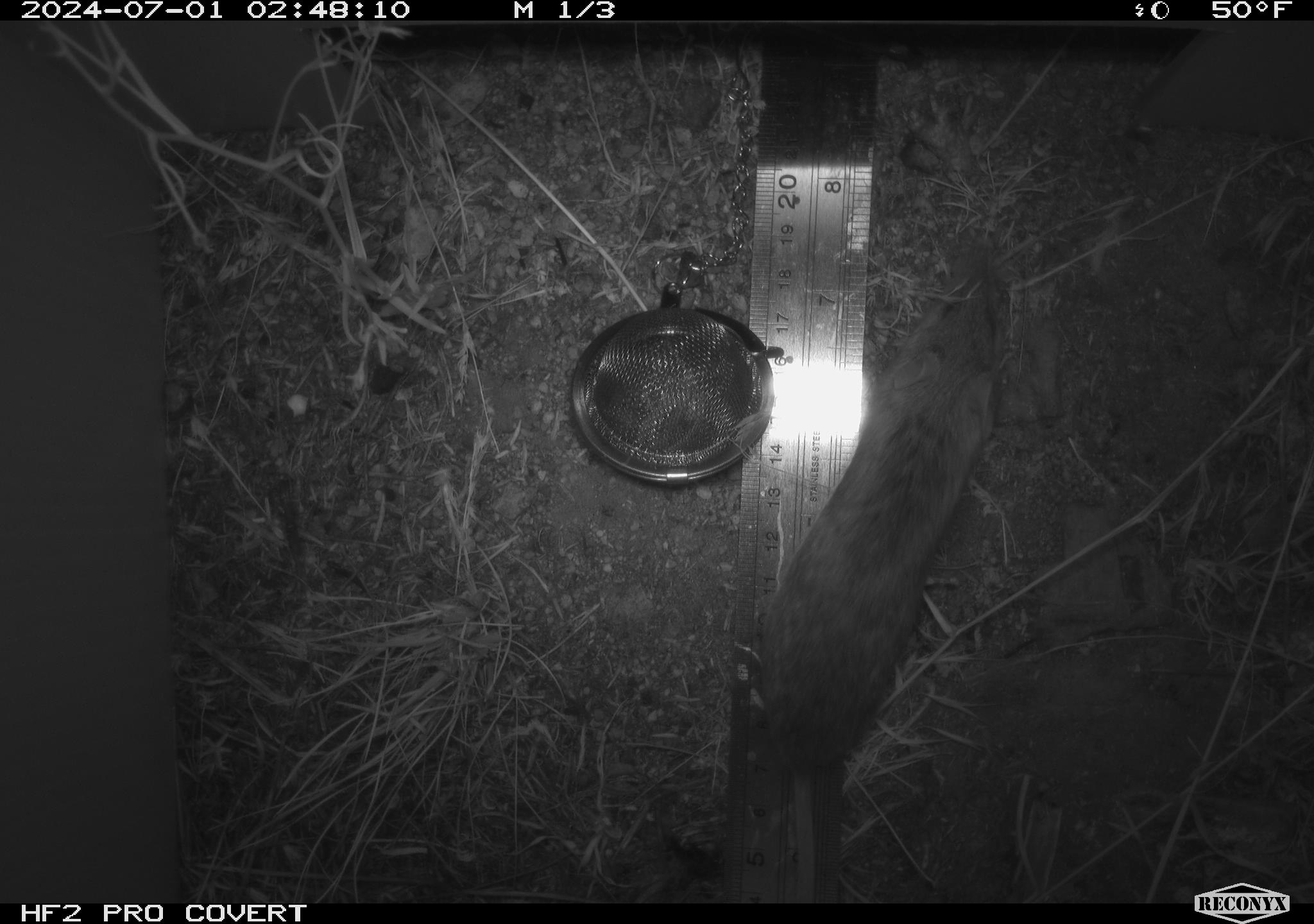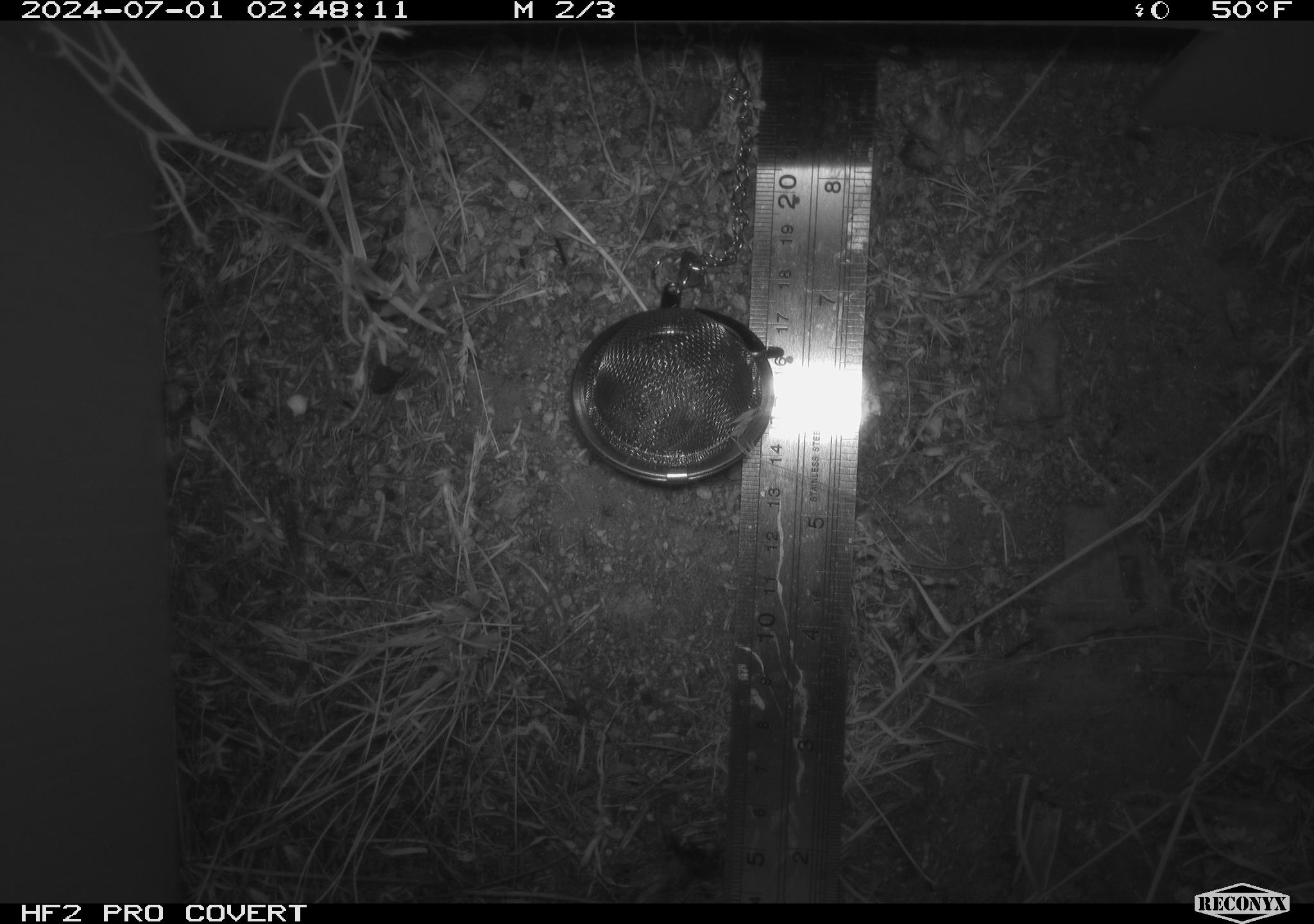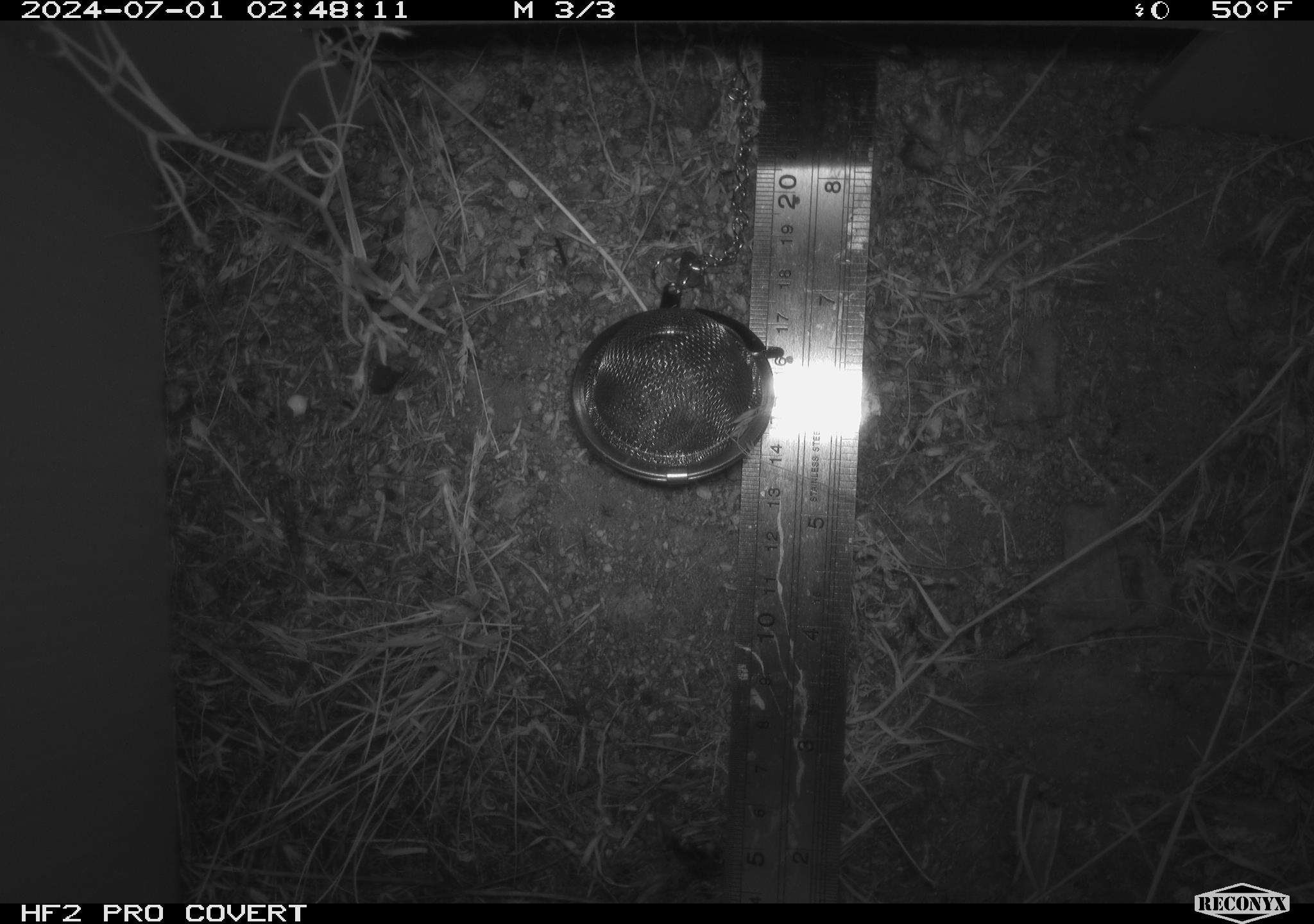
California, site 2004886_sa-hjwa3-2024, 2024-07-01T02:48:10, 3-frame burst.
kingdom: Animalia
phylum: Chordata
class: Mammalia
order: Rodentia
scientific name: Rodentia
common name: rodent